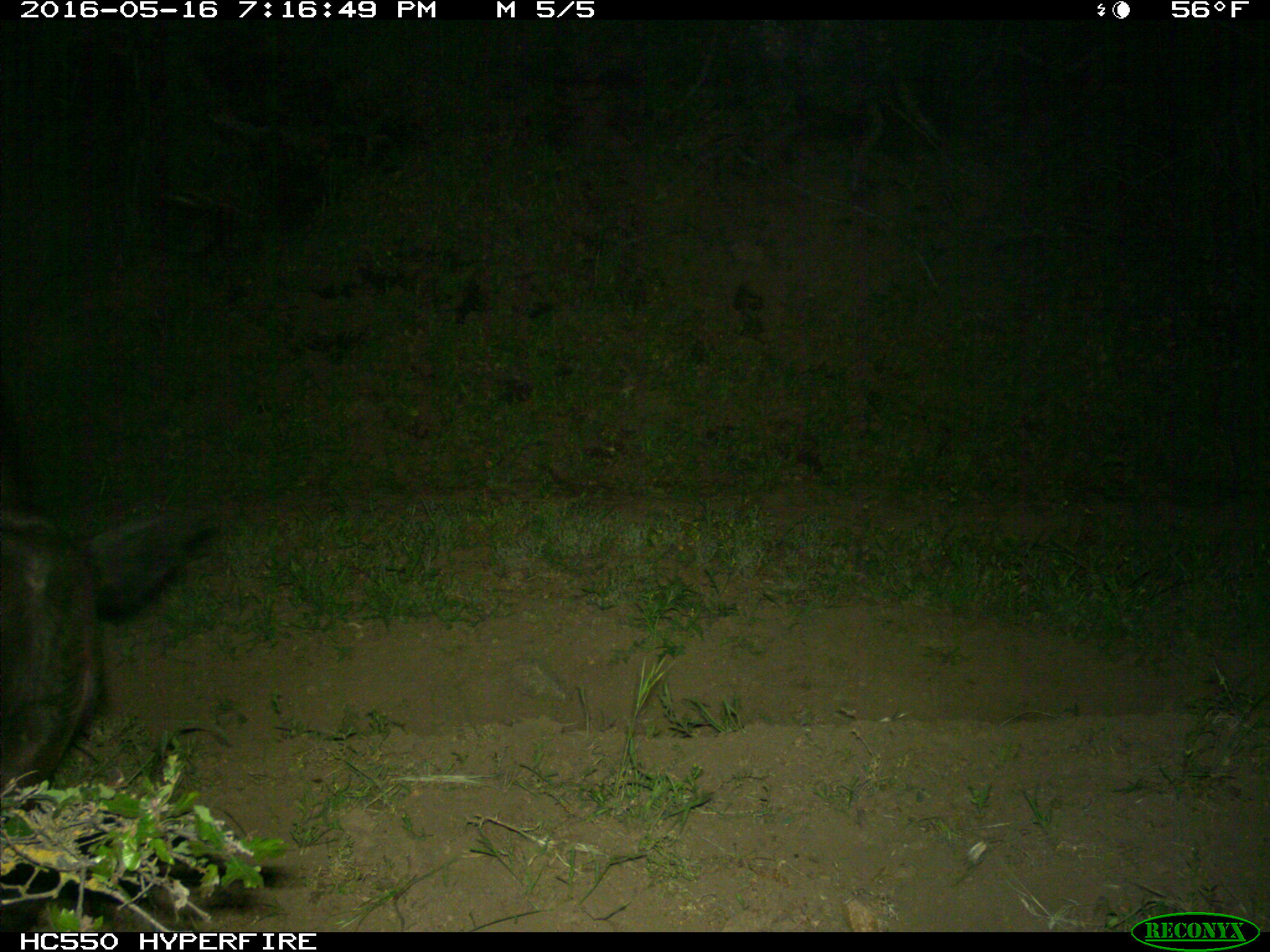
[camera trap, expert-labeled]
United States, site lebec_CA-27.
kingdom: Animalia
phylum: Chordata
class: Mammalia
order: Artiodactyla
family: Bovidae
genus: Bos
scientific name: Bos taurus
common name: domestic cow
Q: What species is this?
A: Bos taurus (domestic cow).